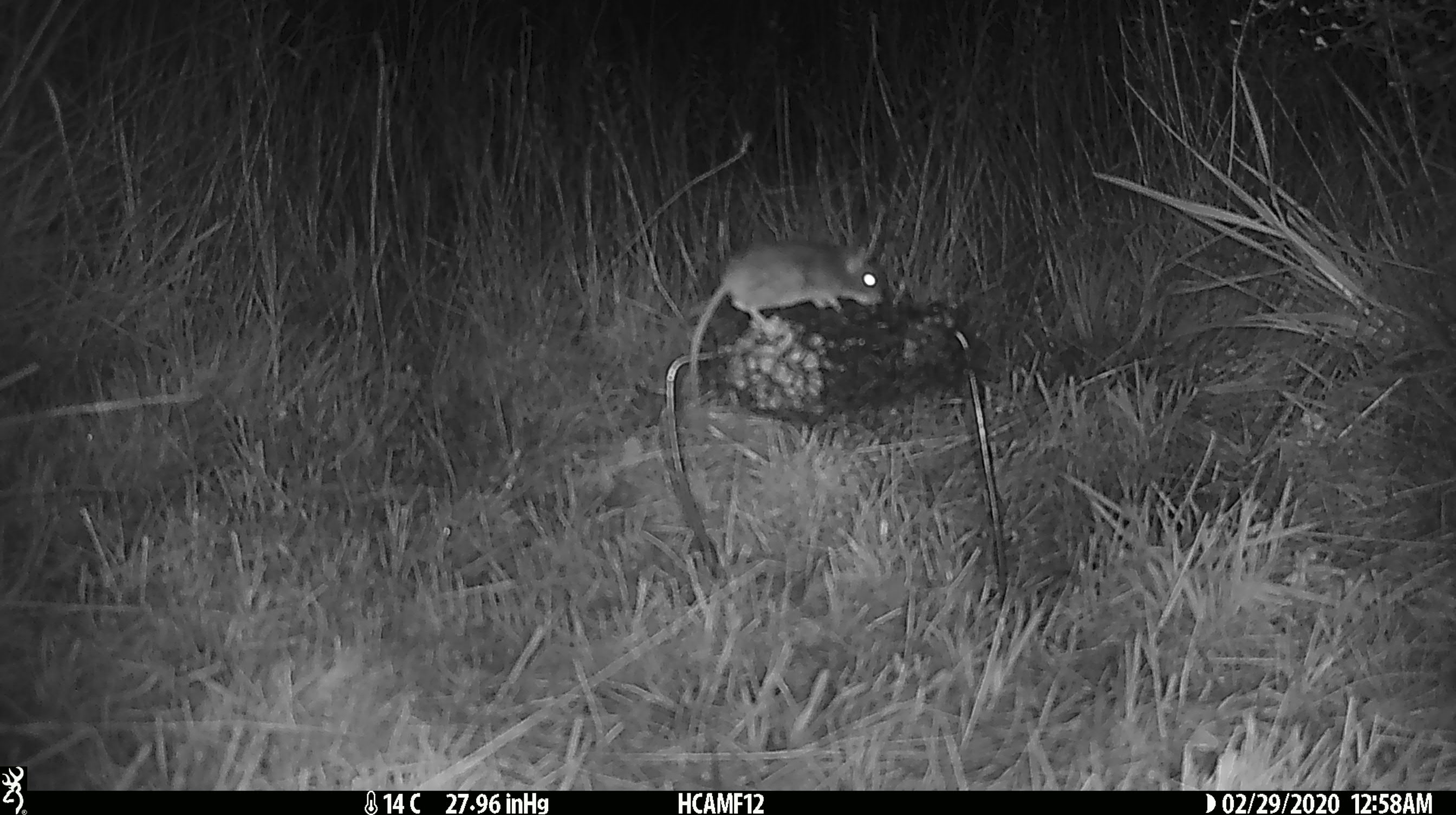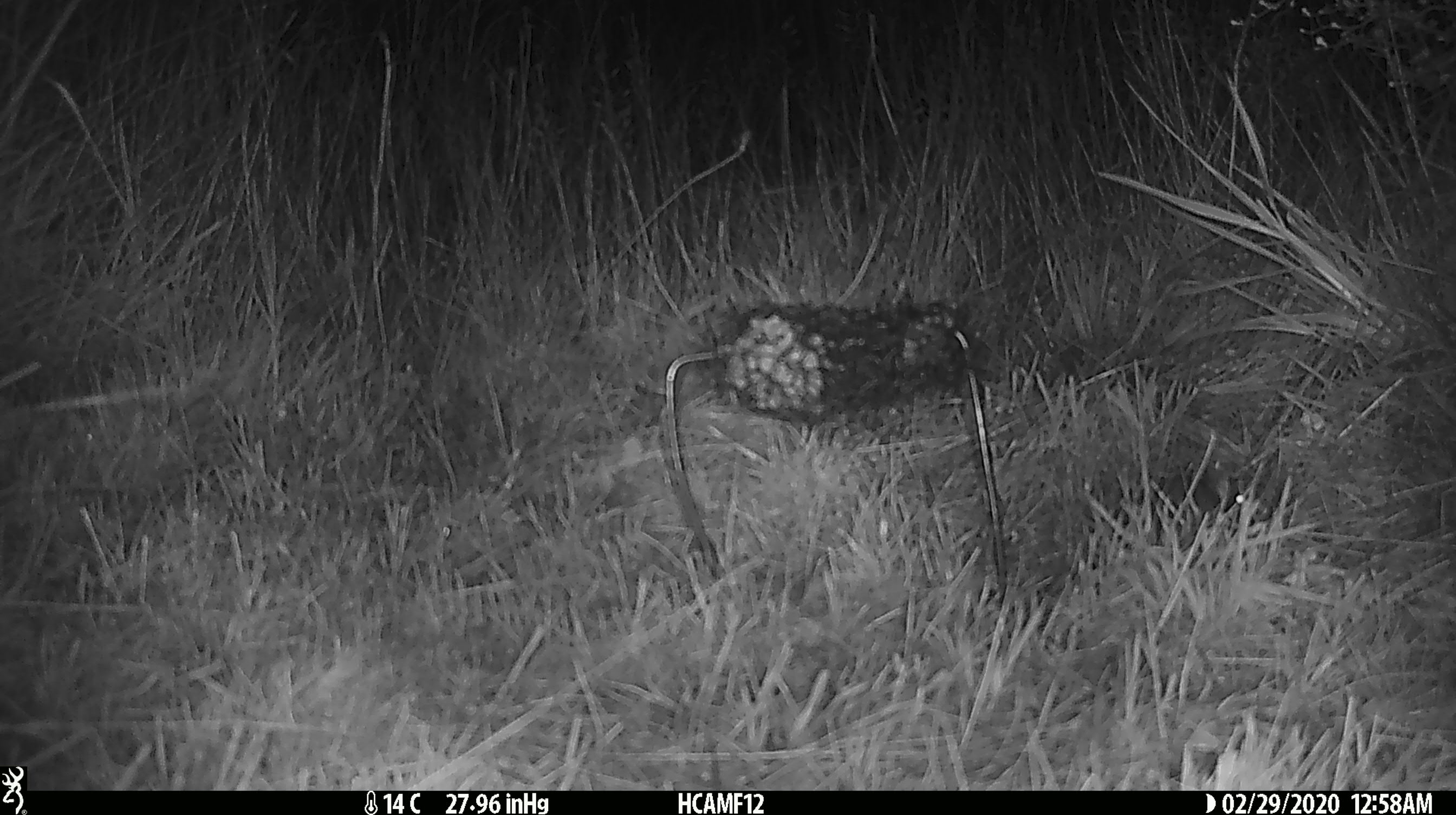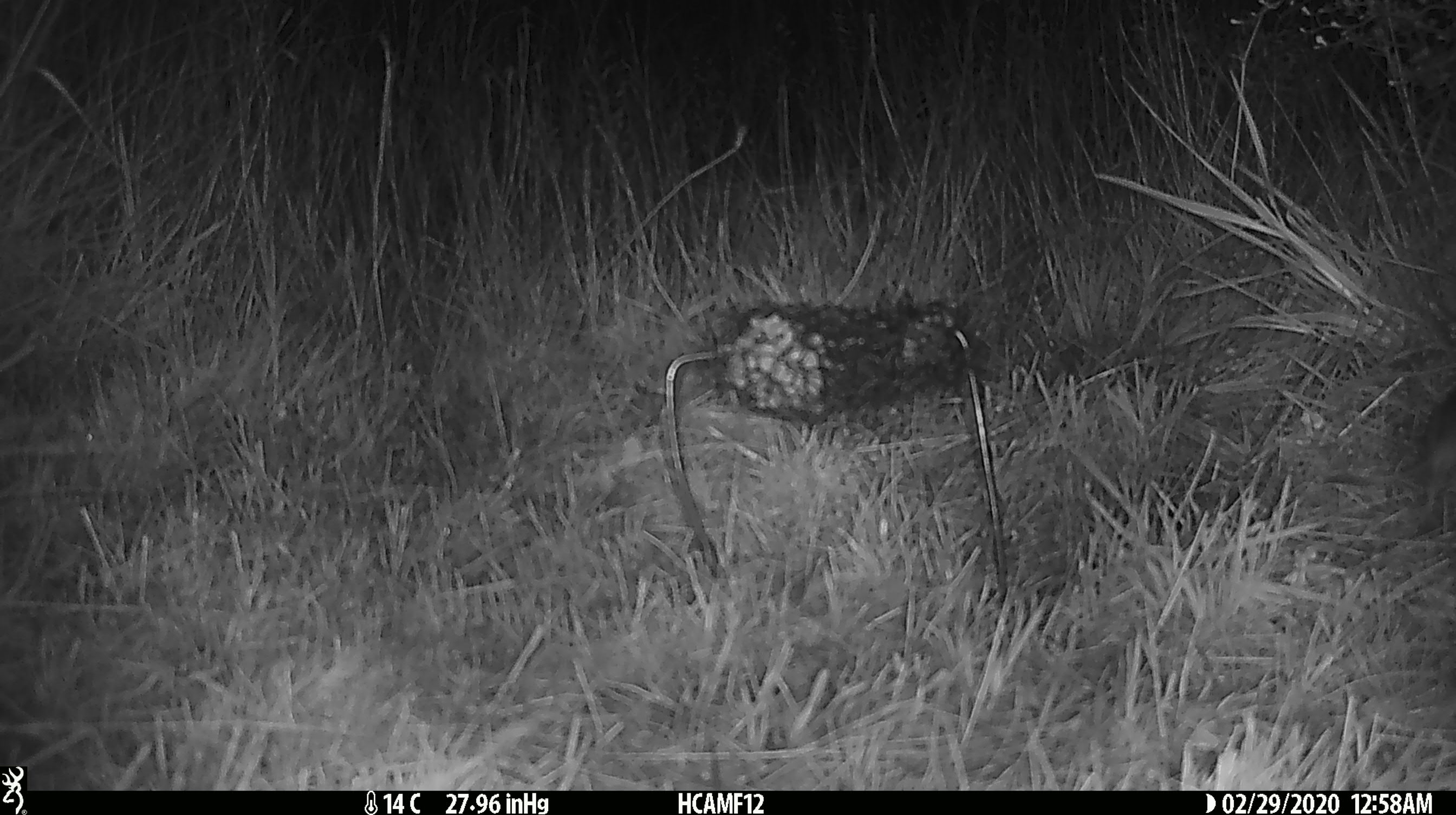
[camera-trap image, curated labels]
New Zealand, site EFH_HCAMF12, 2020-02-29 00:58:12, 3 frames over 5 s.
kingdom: Animalia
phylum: Chordata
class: Mammalia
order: Rodentia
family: Muridae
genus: Mus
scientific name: Mus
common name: mouse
Mouse (Mus).